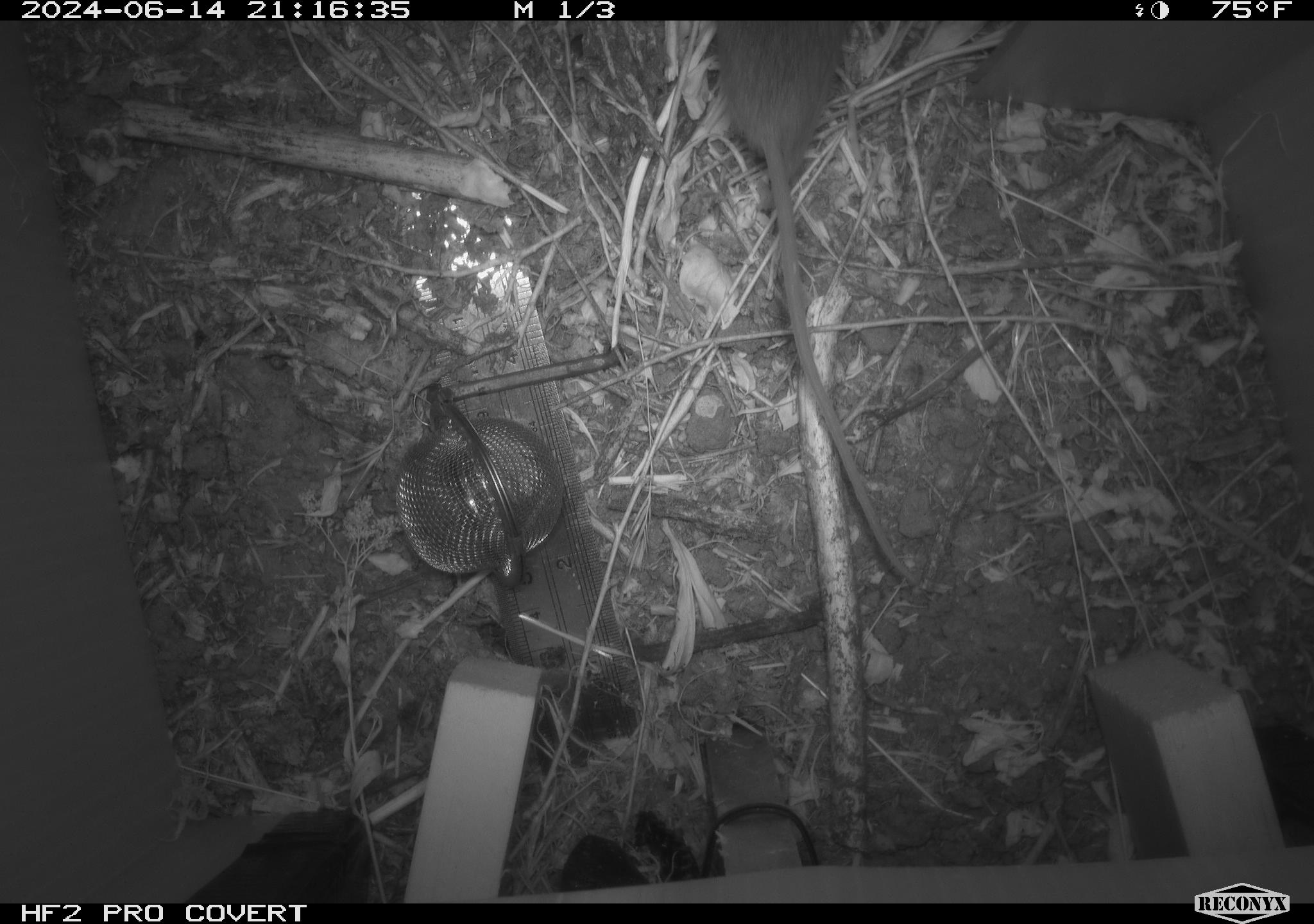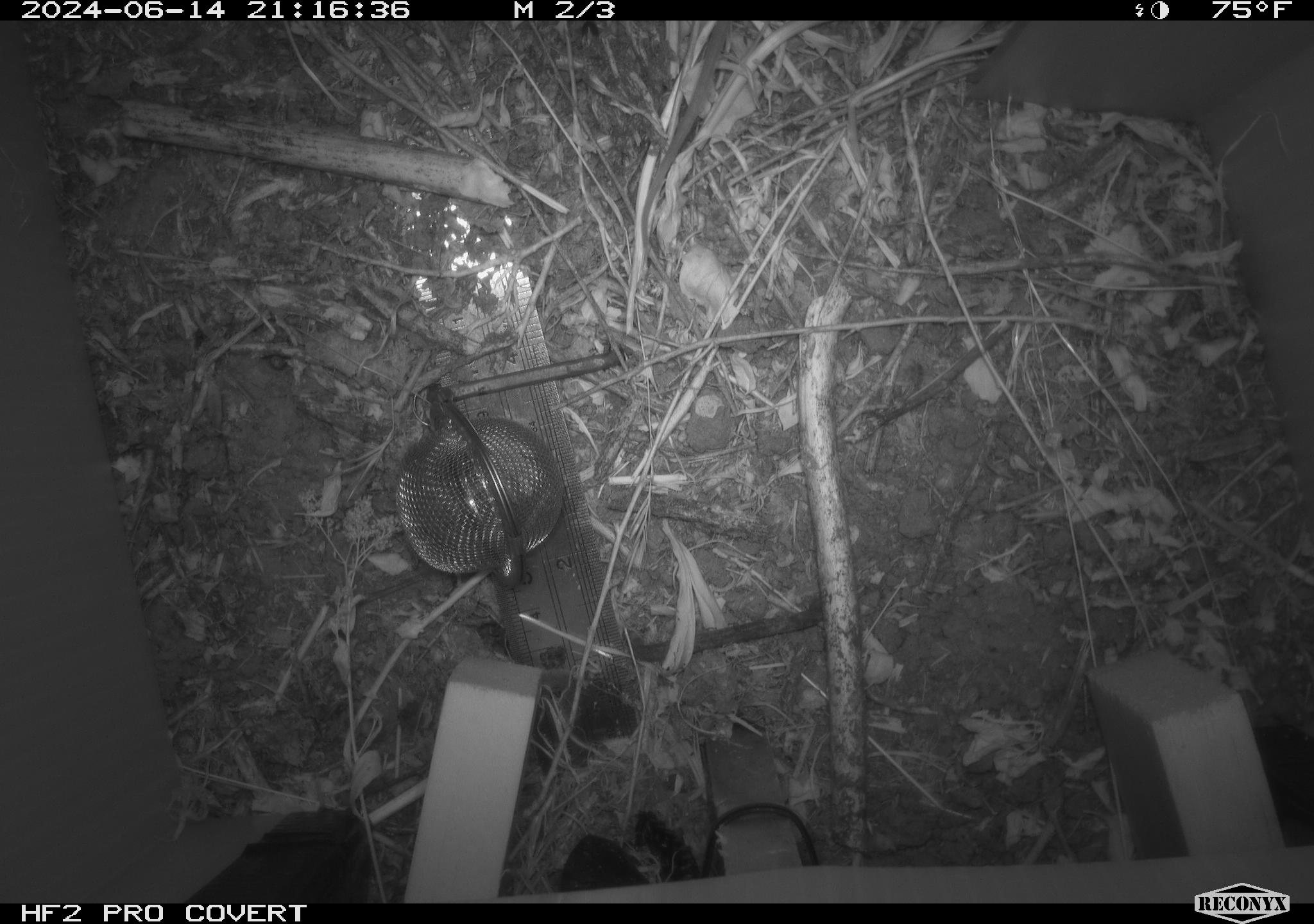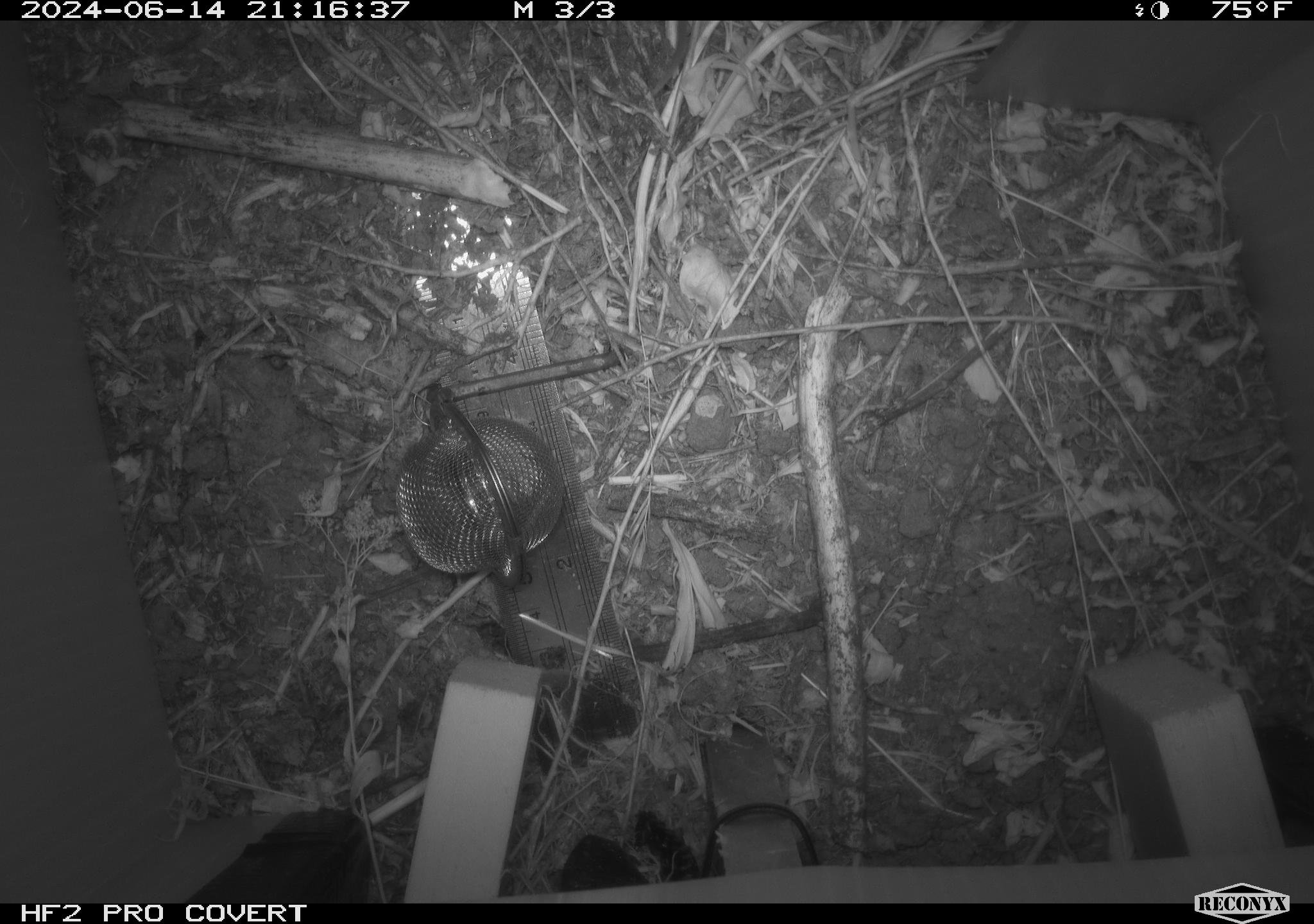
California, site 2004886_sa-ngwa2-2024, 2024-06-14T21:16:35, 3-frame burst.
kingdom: Animalia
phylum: Chordata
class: Mammalia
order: Rodentia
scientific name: Rodentia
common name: mouse species